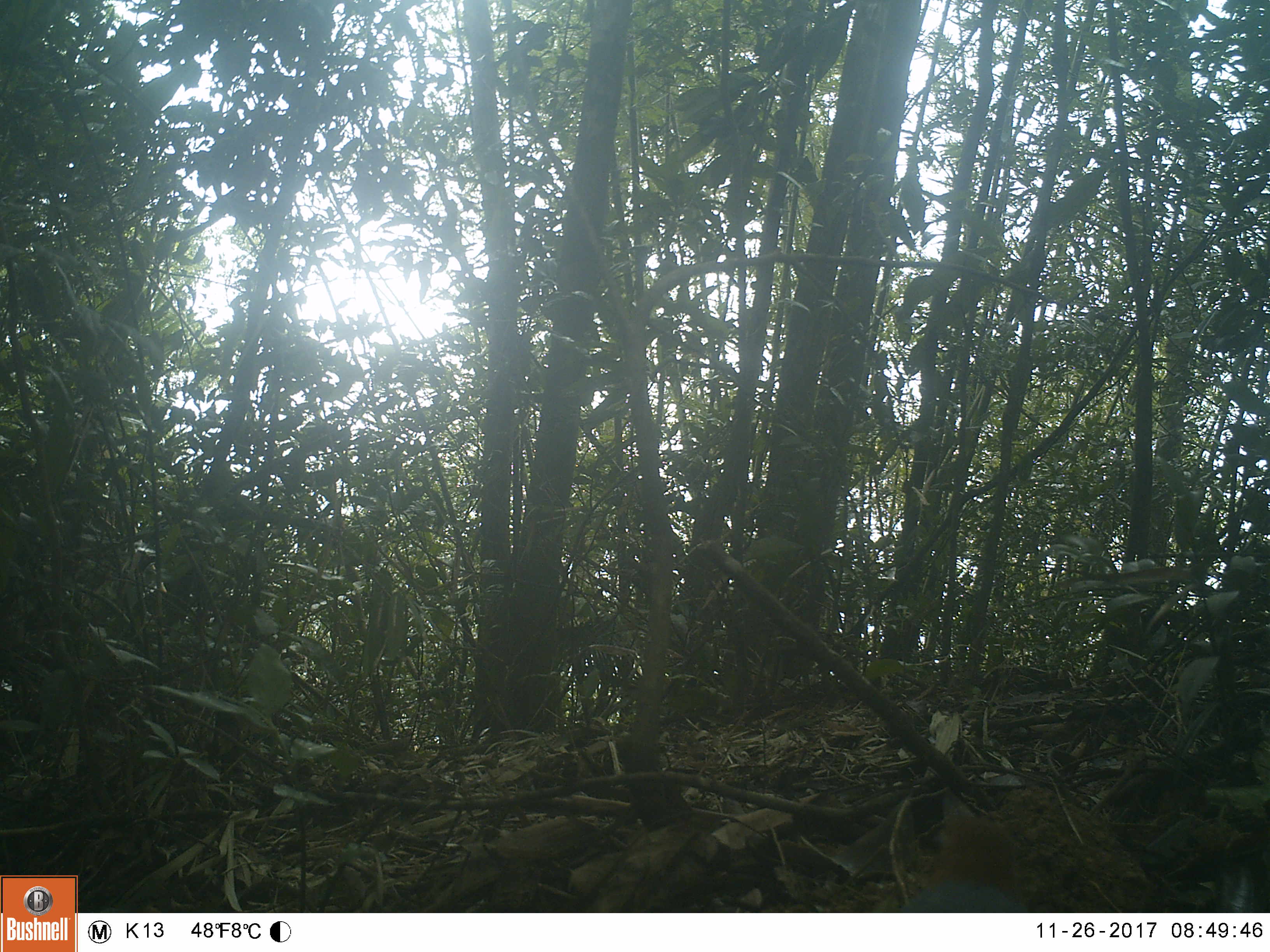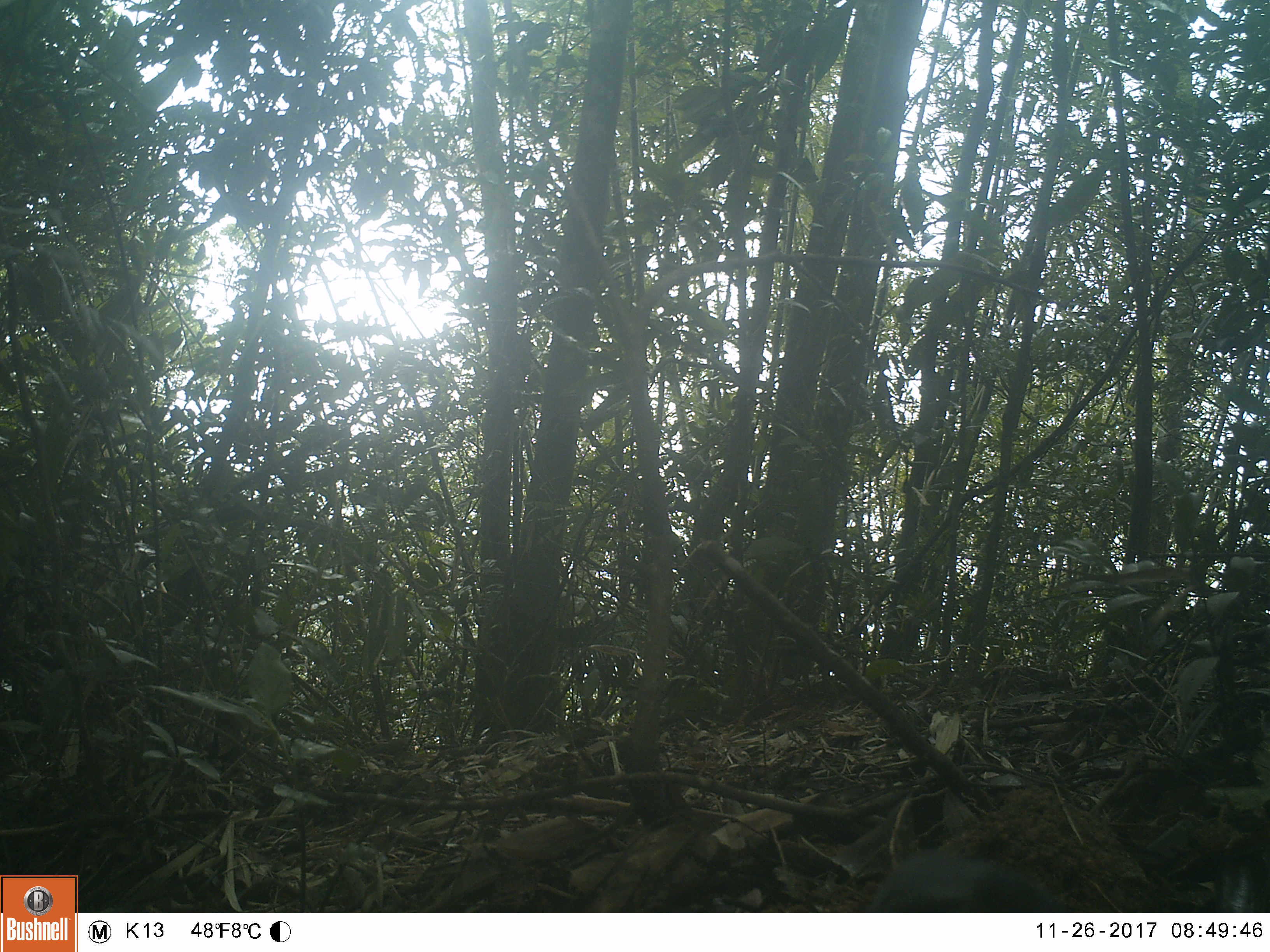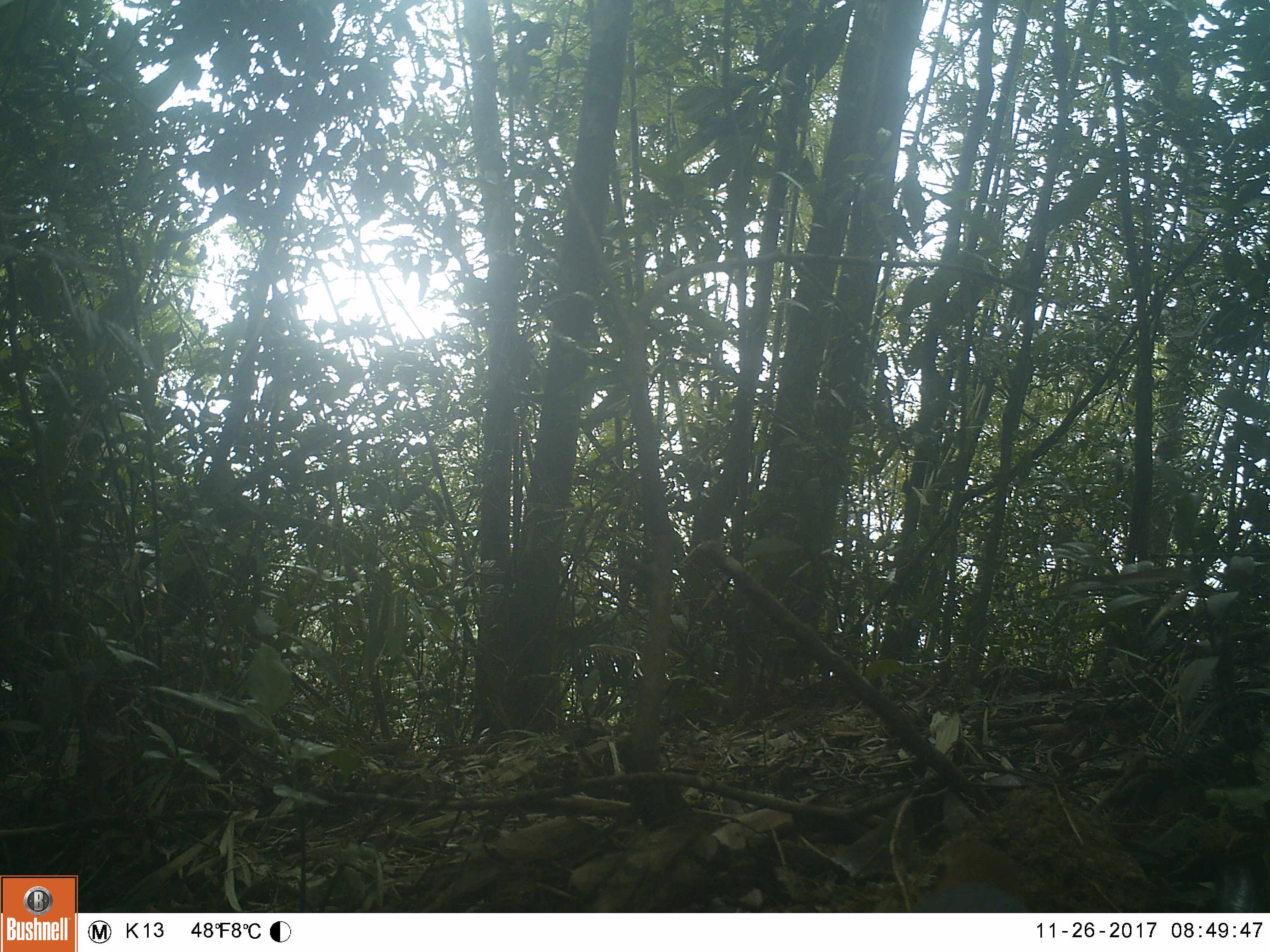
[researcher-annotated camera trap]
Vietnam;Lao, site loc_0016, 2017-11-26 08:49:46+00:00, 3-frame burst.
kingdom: Animalia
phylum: Chordata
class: Aves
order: Passeriformes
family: Turdidae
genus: Geokichla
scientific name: Geokichla citrina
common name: orange-headed thrush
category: orange headed thrush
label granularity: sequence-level